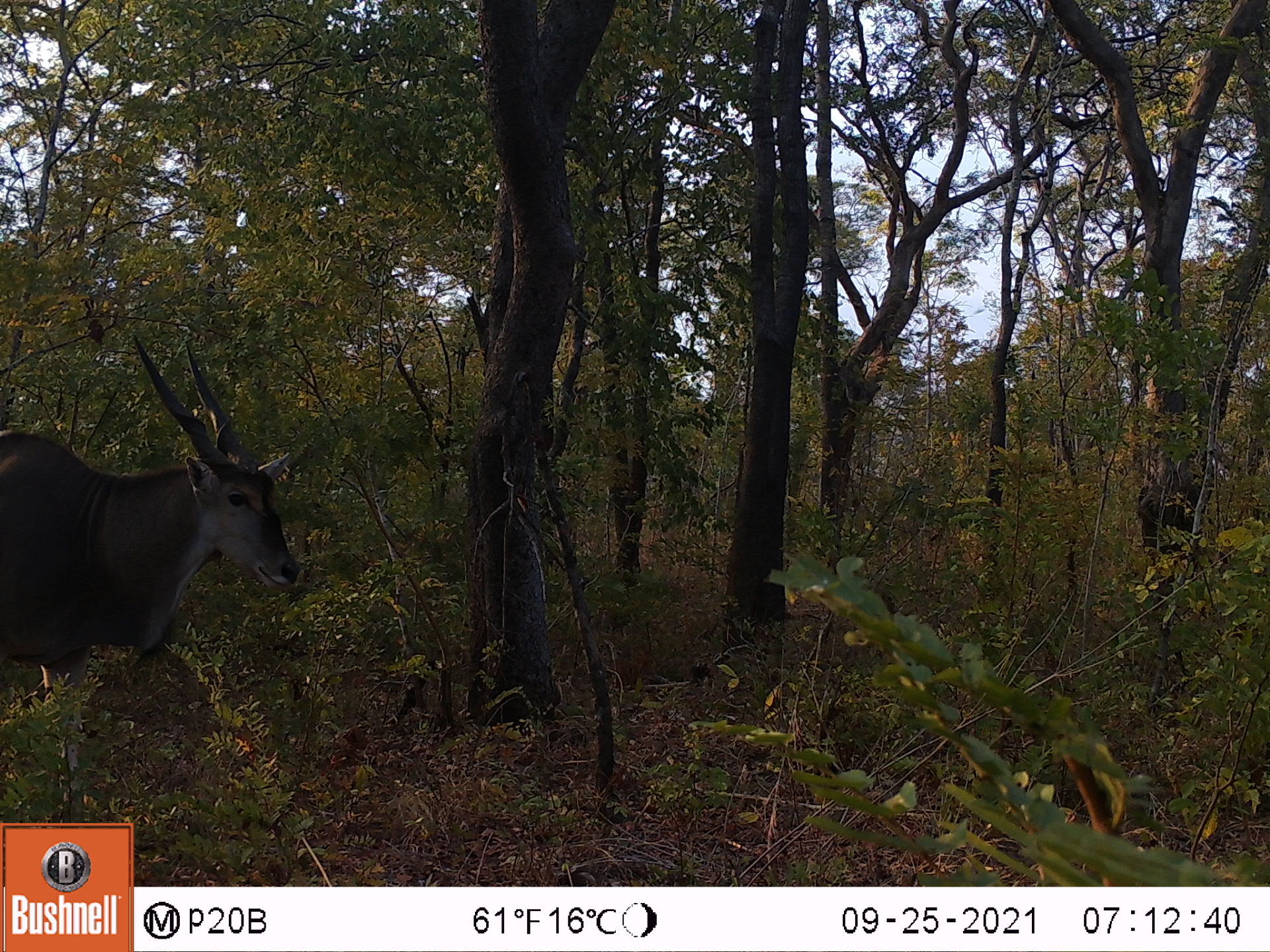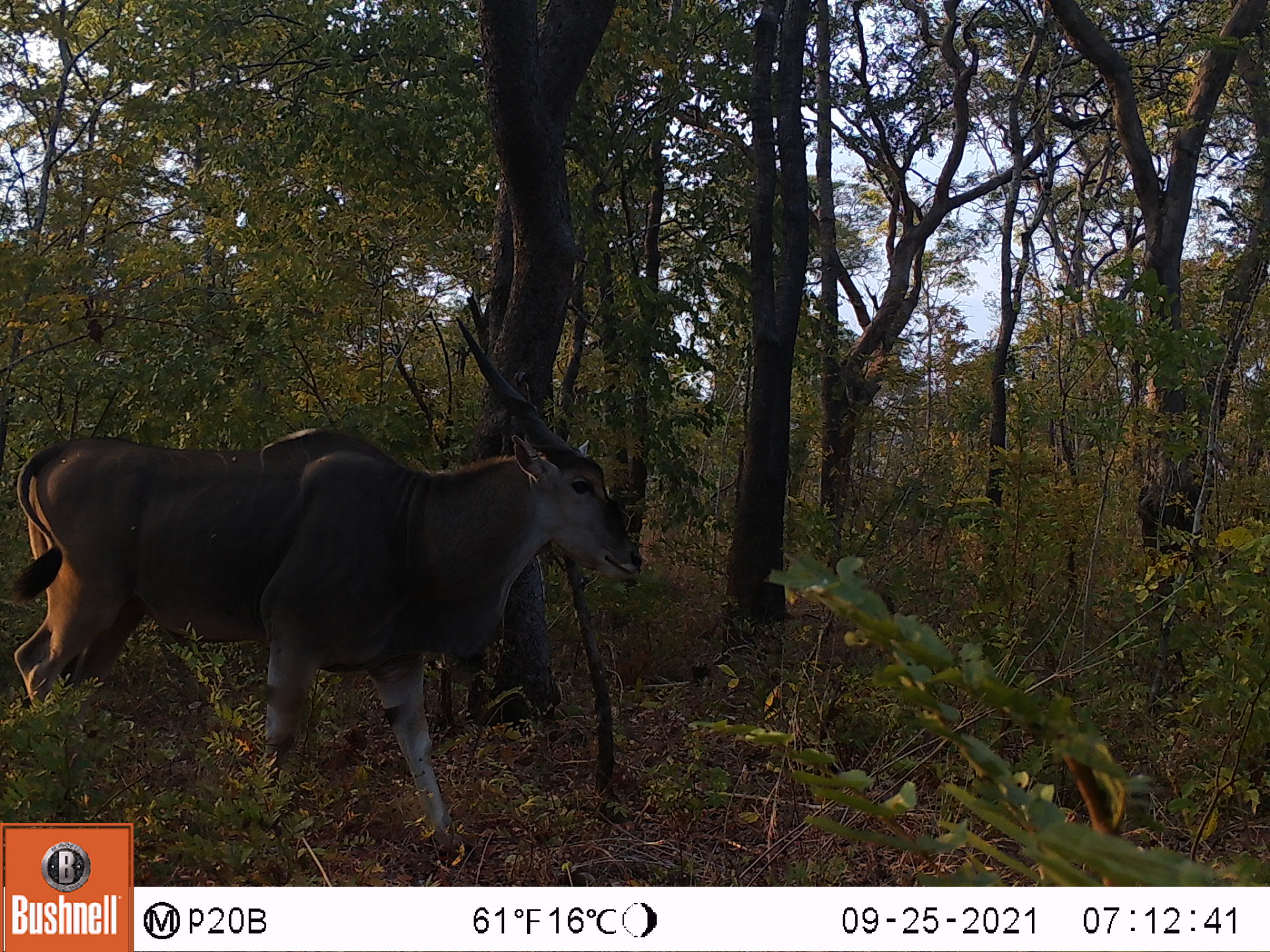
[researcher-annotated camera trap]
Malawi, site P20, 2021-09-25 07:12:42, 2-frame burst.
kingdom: Animalia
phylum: Chordata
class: Mammalia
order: Artiodactyla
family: Bovidae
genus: Tragelaphus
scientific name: Tragelaphus oryx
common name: common eland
Common eland (Tragelaphus oryx), count 1.